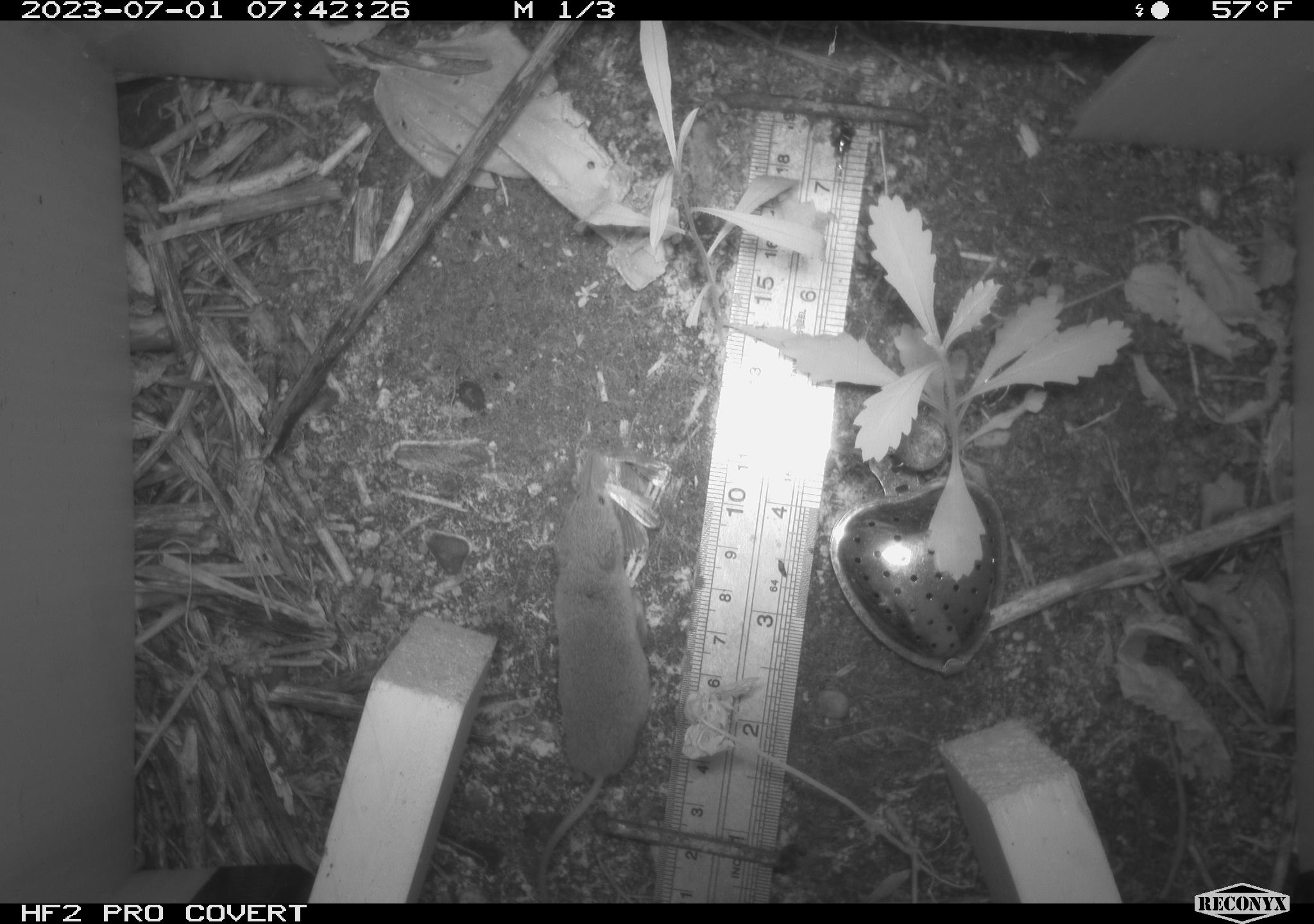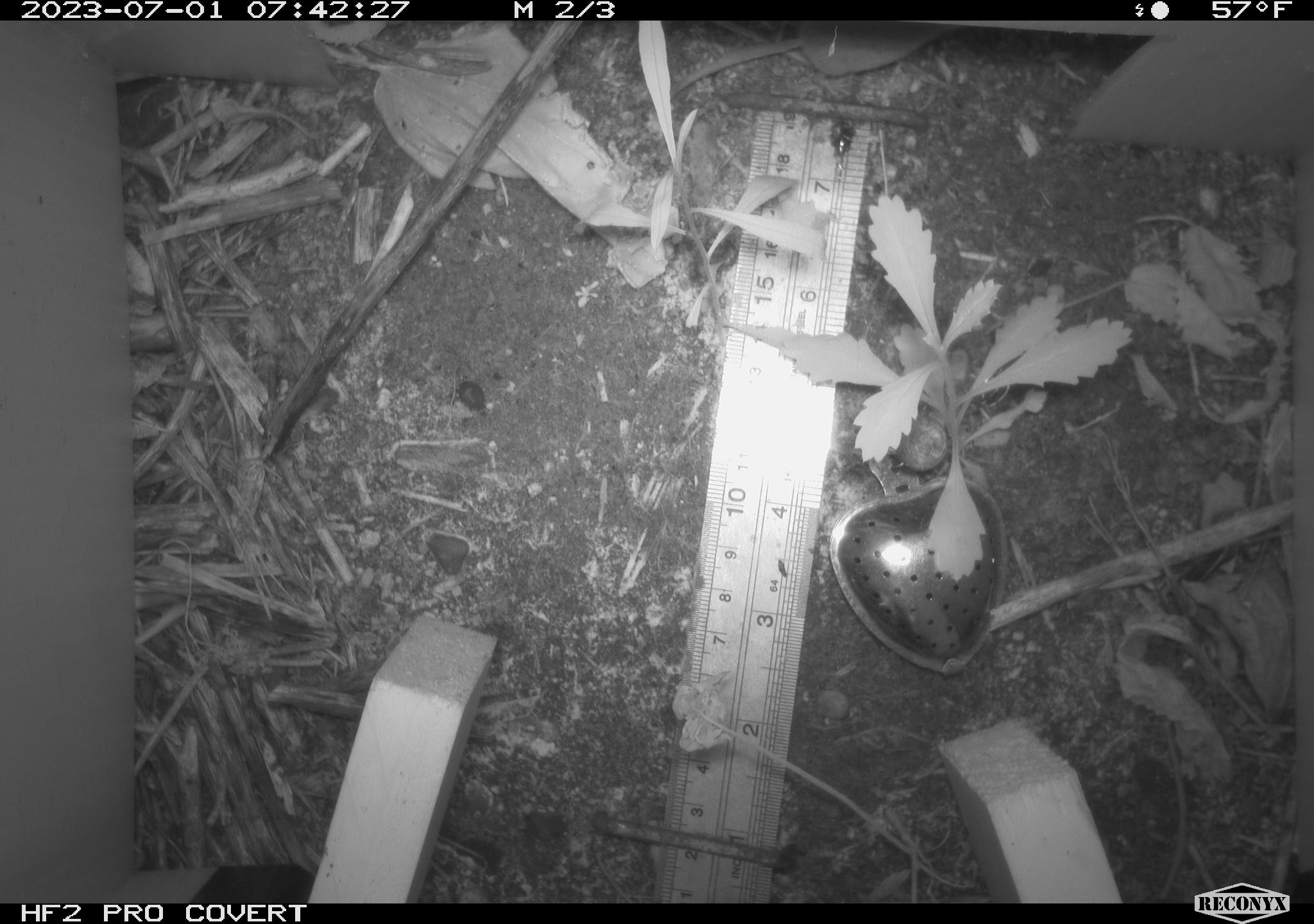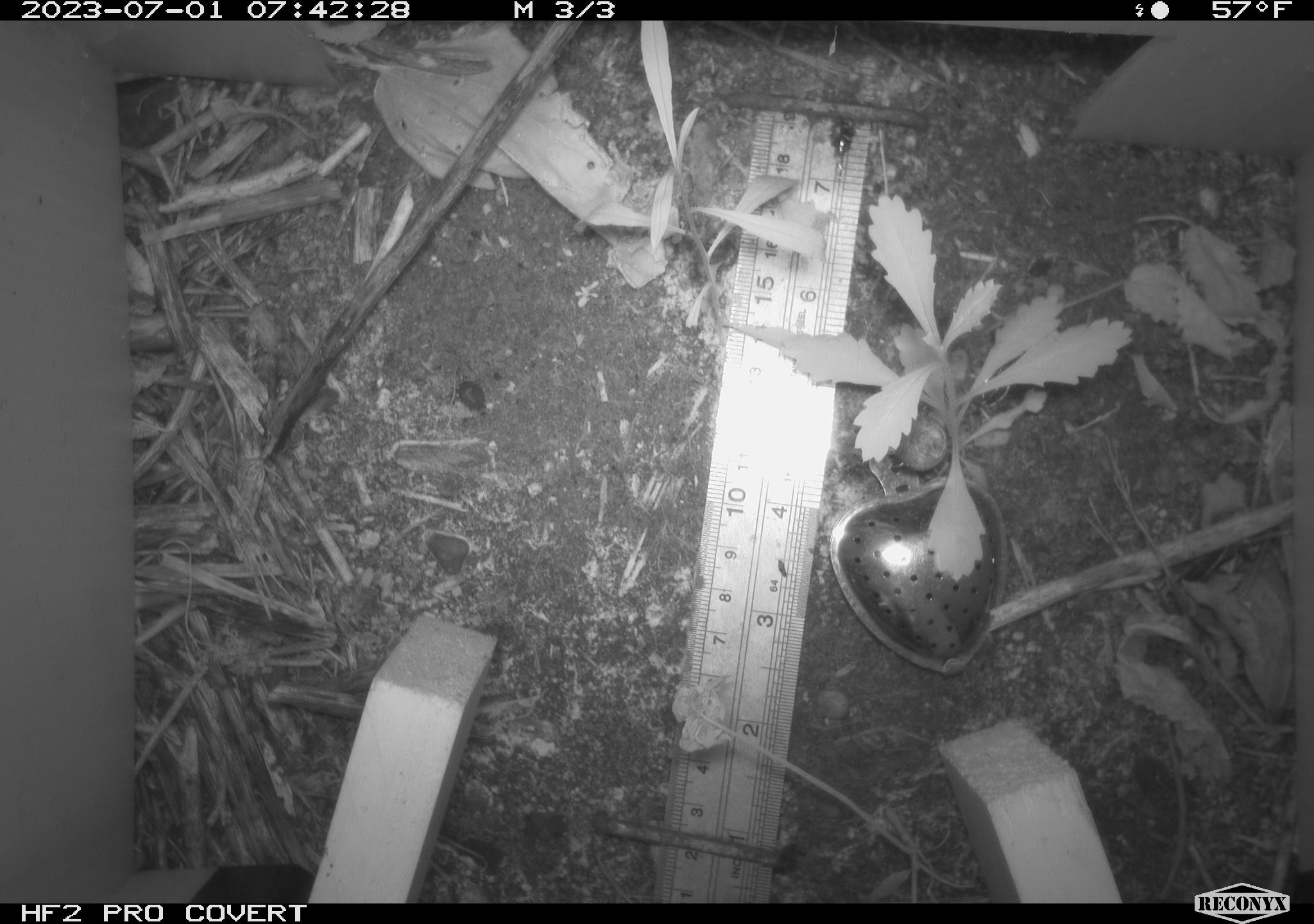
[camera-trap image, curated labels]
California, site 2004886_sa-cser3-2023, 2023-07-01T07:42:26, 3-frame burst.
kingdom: Animalia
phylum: Chordata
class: Mammalia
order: Eulipotyphla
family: Soricidae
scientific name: Soricidae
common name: shrews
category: soricidae family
Soricidae family (shrews) (Soricidae).